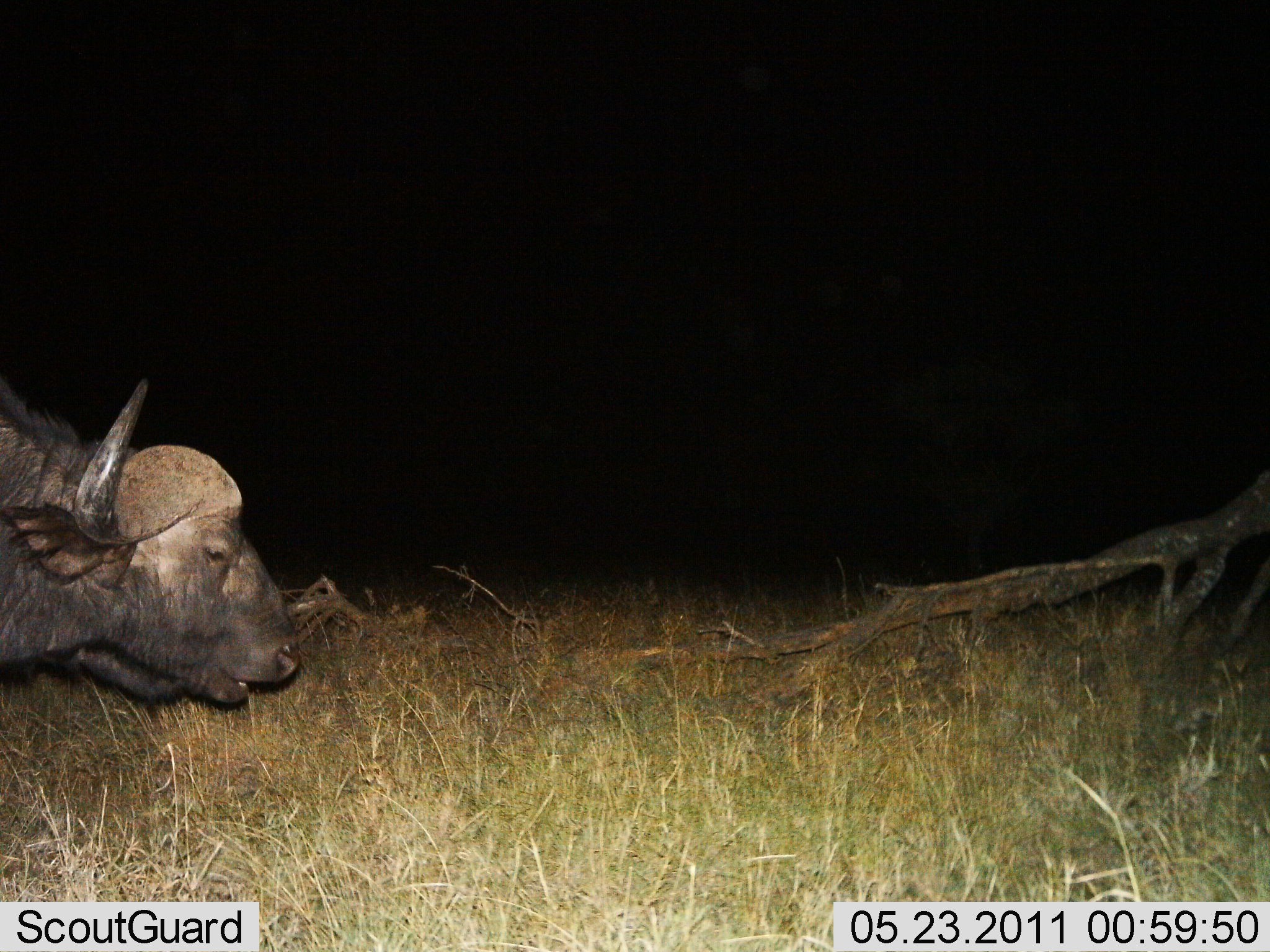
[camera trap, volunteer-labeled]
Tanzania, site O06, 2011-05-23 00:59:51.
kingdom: Animalia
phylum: Chordata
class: Mammalia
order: Artiodactyla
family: Bovidae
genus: Syncerus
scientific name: Syncerus caffer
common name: cape buffalo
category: buffalo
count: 1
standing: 36%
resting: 0%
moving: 45%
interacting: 0%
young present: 0%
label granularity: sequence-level